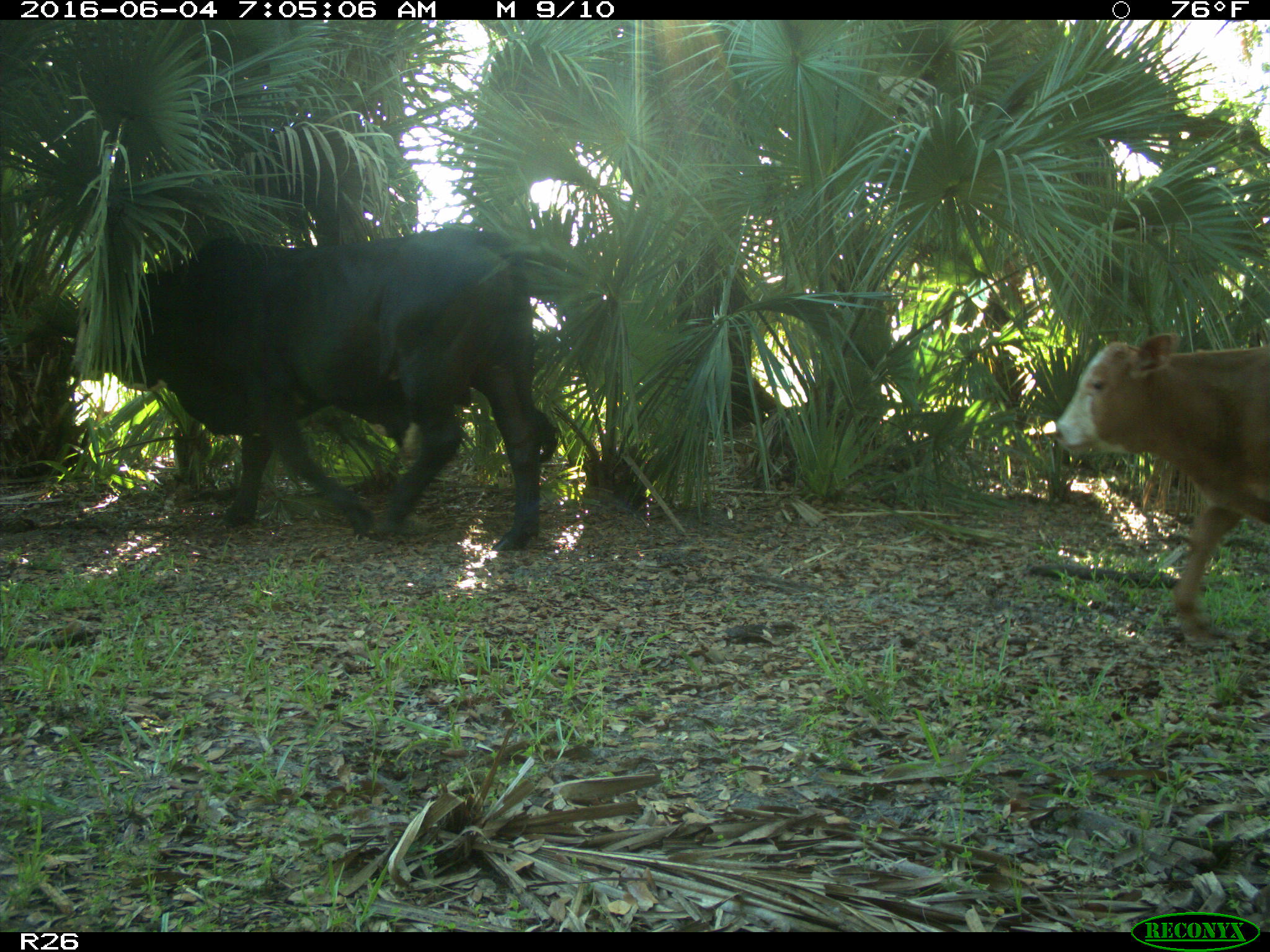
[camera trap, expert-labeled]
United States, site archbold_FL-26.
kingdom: Animalia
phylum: Chordata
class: Mammalia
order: Artiodactyla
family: Bovidae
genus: Bos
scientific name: Bos taurus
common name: domestic cow